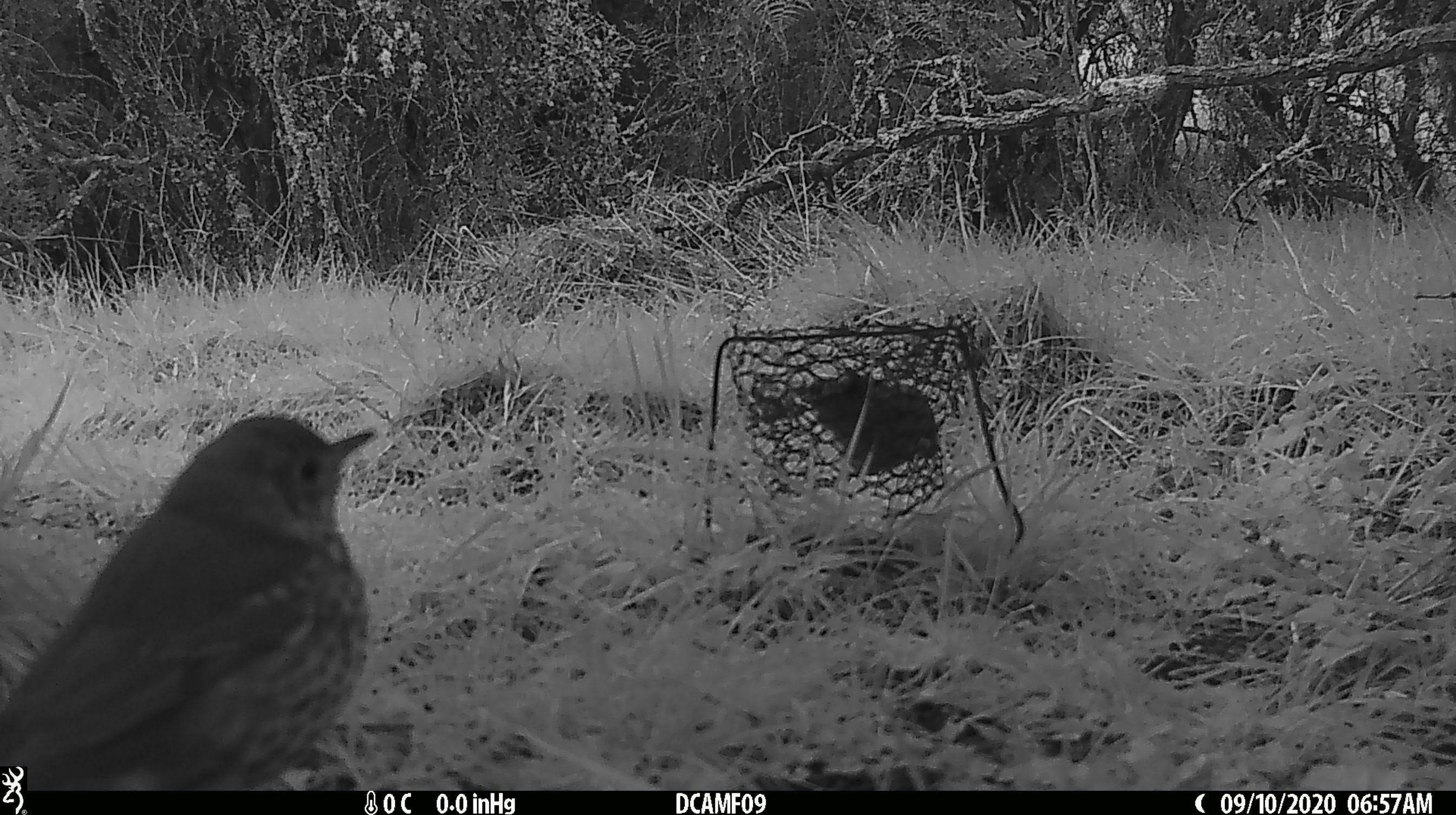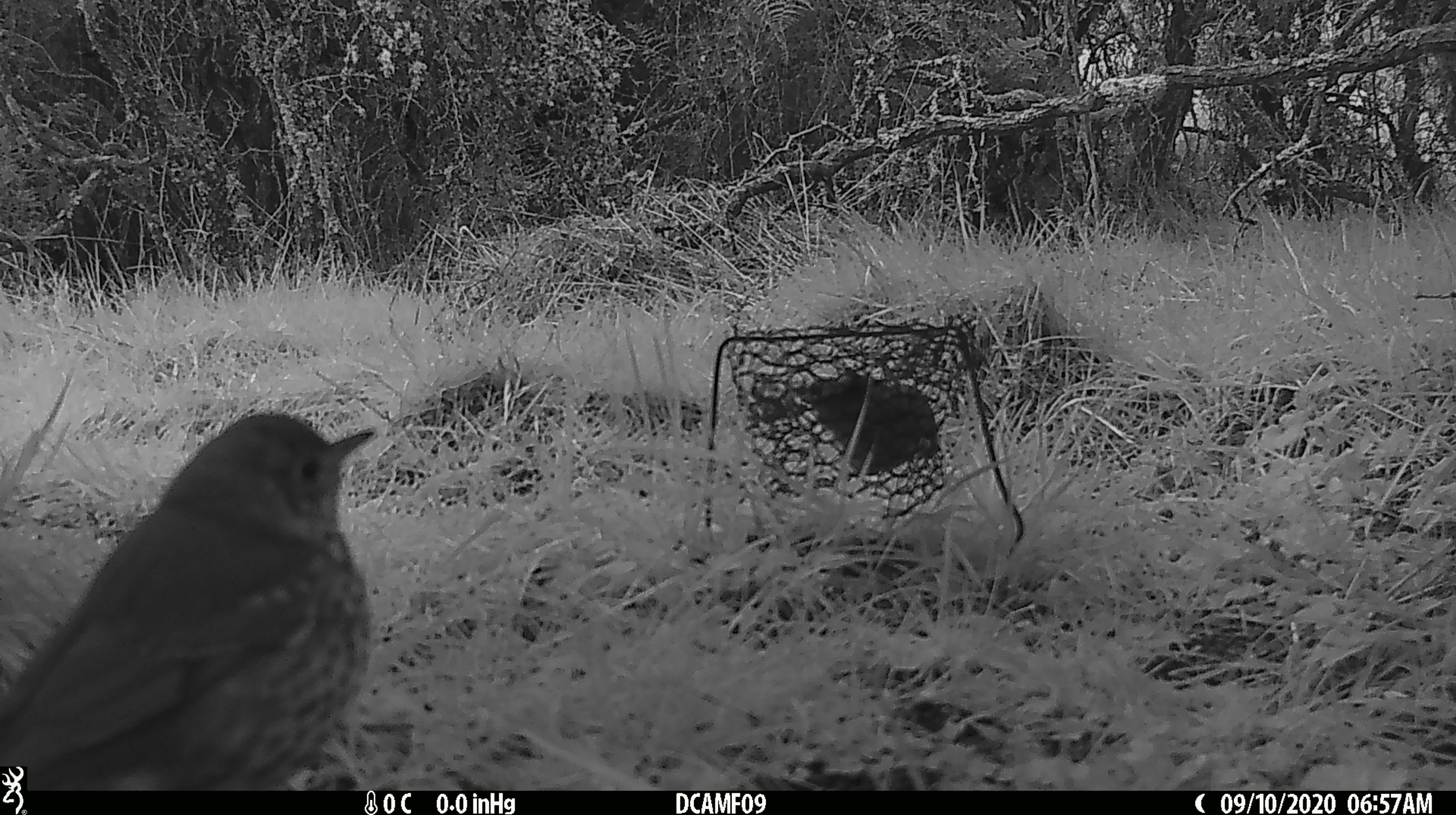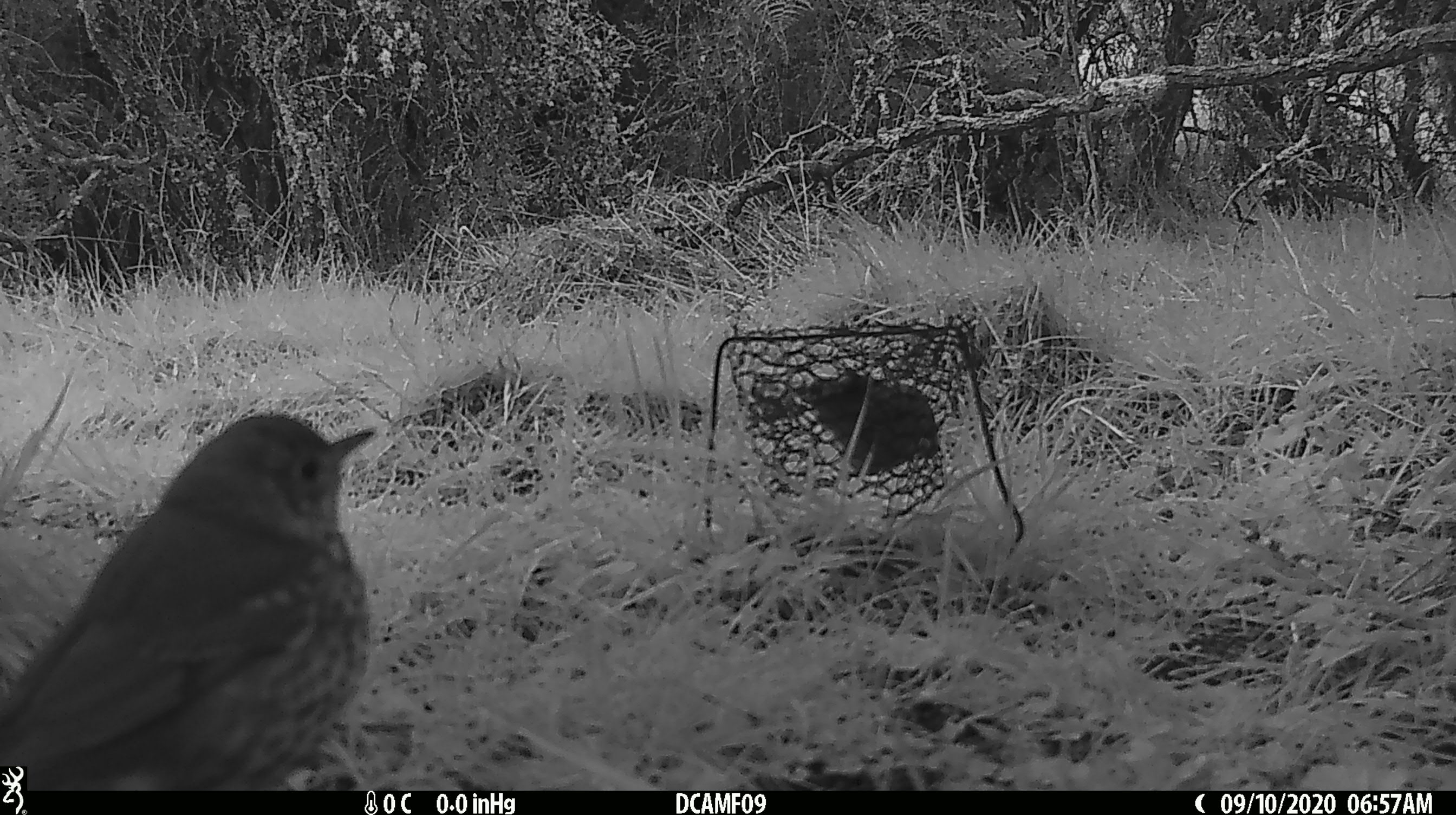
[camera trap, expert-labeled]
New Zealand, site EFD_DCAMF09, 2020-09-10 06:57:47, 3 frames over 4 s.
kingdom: Animalia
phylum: Chordata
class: Aves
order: Passeriformes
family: Turdidae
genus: Turdus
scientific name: Turdus philomelos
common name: song thrush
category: thrush